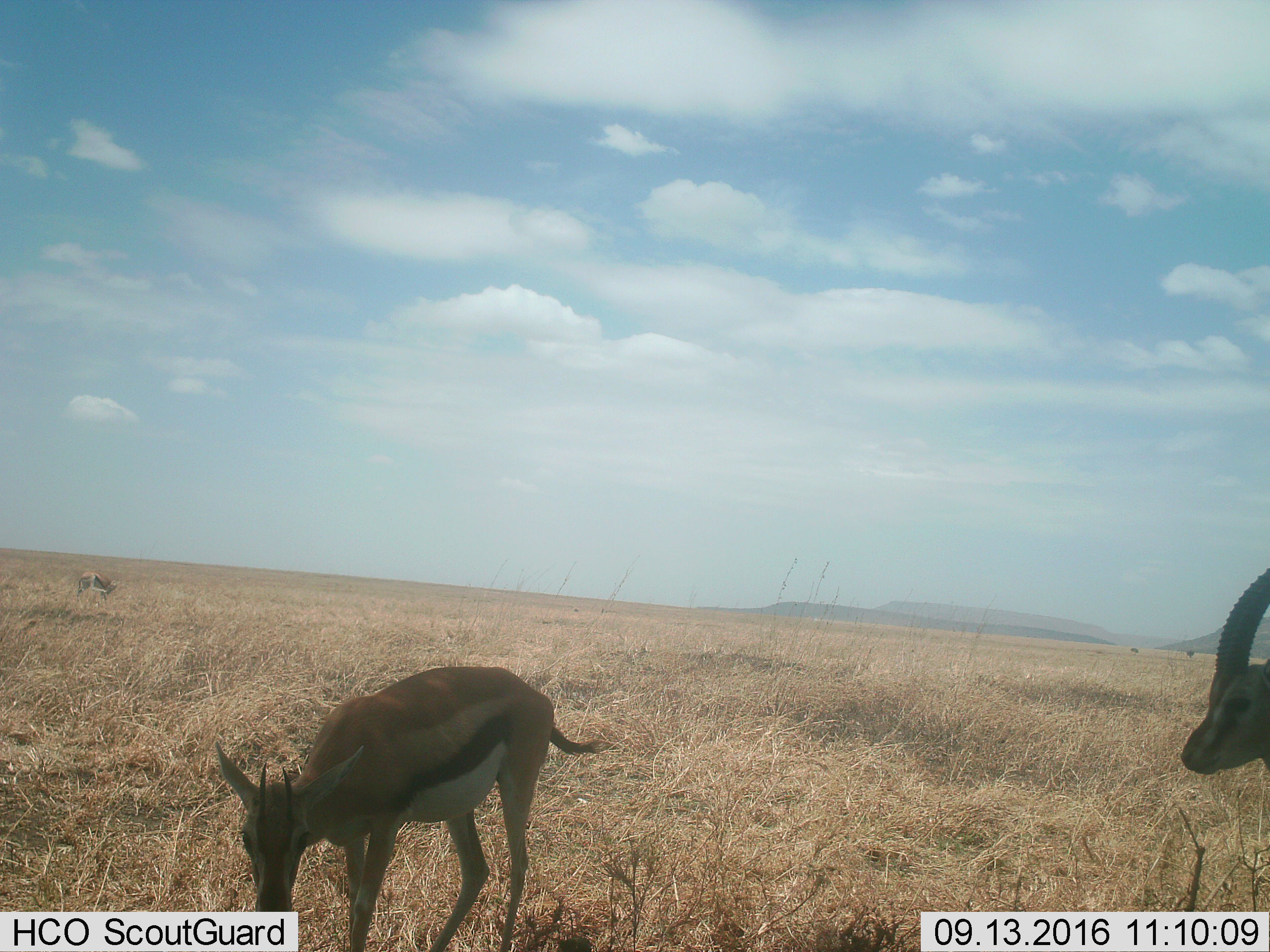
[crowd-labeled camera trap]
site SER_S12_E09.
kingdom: Animalia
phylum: Chordata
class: Mammalia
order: Artiodactyla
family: Bovidae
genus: Eudorcas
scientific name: Eudorcas thomsonii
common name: thomson's gazelle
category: gazellethomsons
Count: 2.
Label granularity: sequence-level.